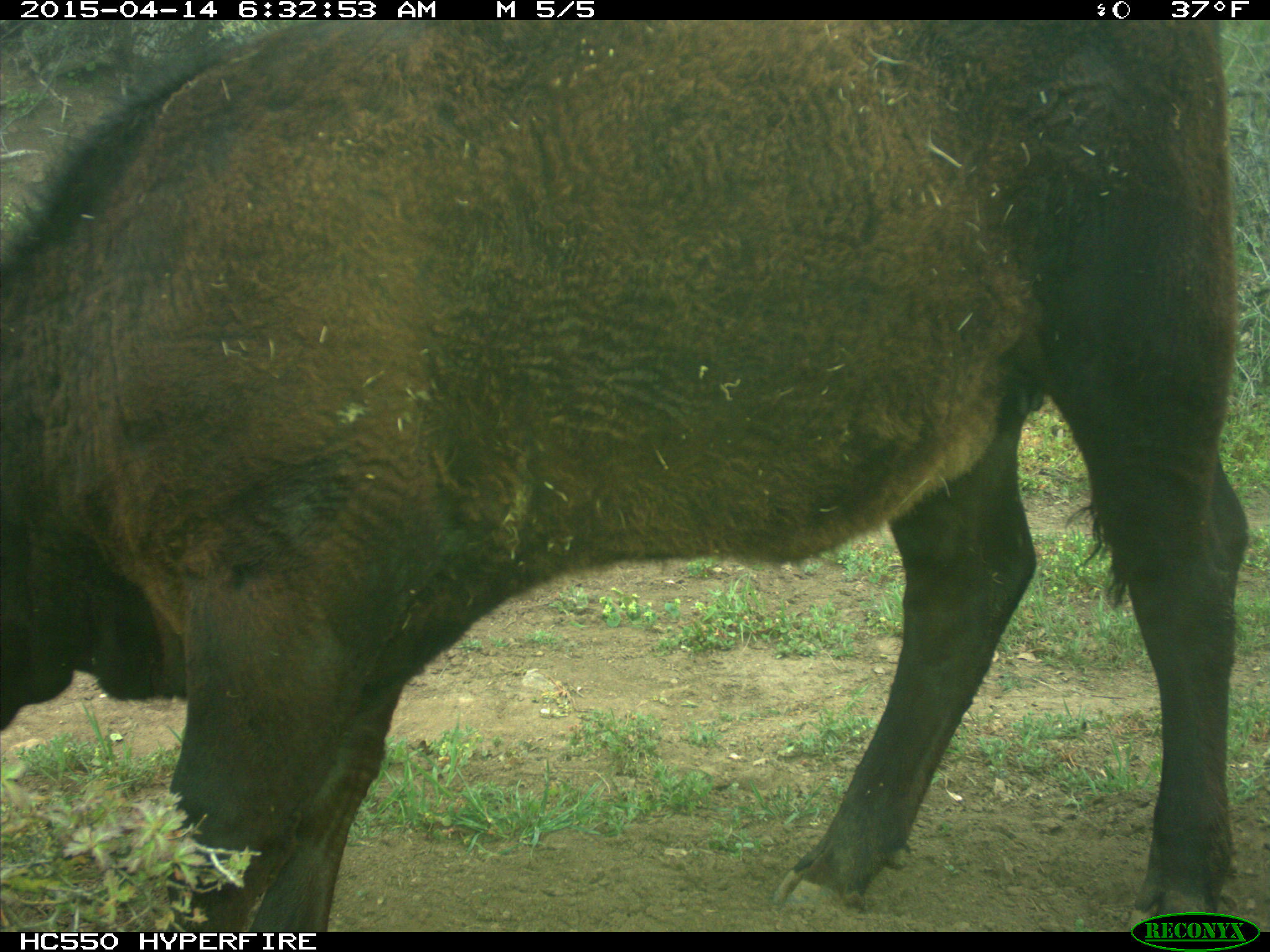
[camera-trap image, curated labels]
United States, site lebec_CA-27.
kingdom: Animalia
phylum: Chordata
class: Mammalia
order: Artiodactyla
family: Bovidae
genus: Bos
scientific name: Bos taurus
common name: domestic cow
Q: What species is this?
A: Bos taurus (domestic cow).